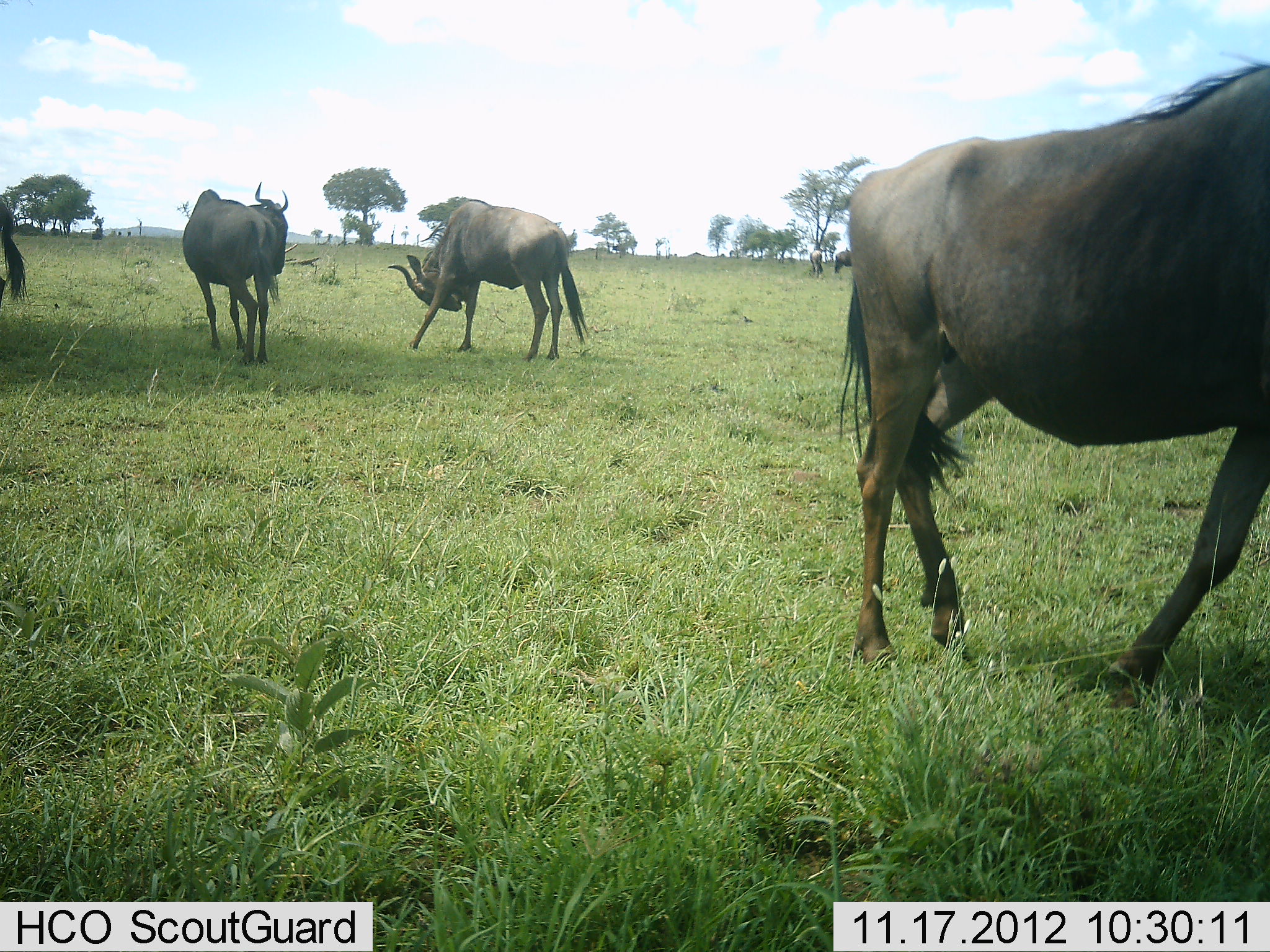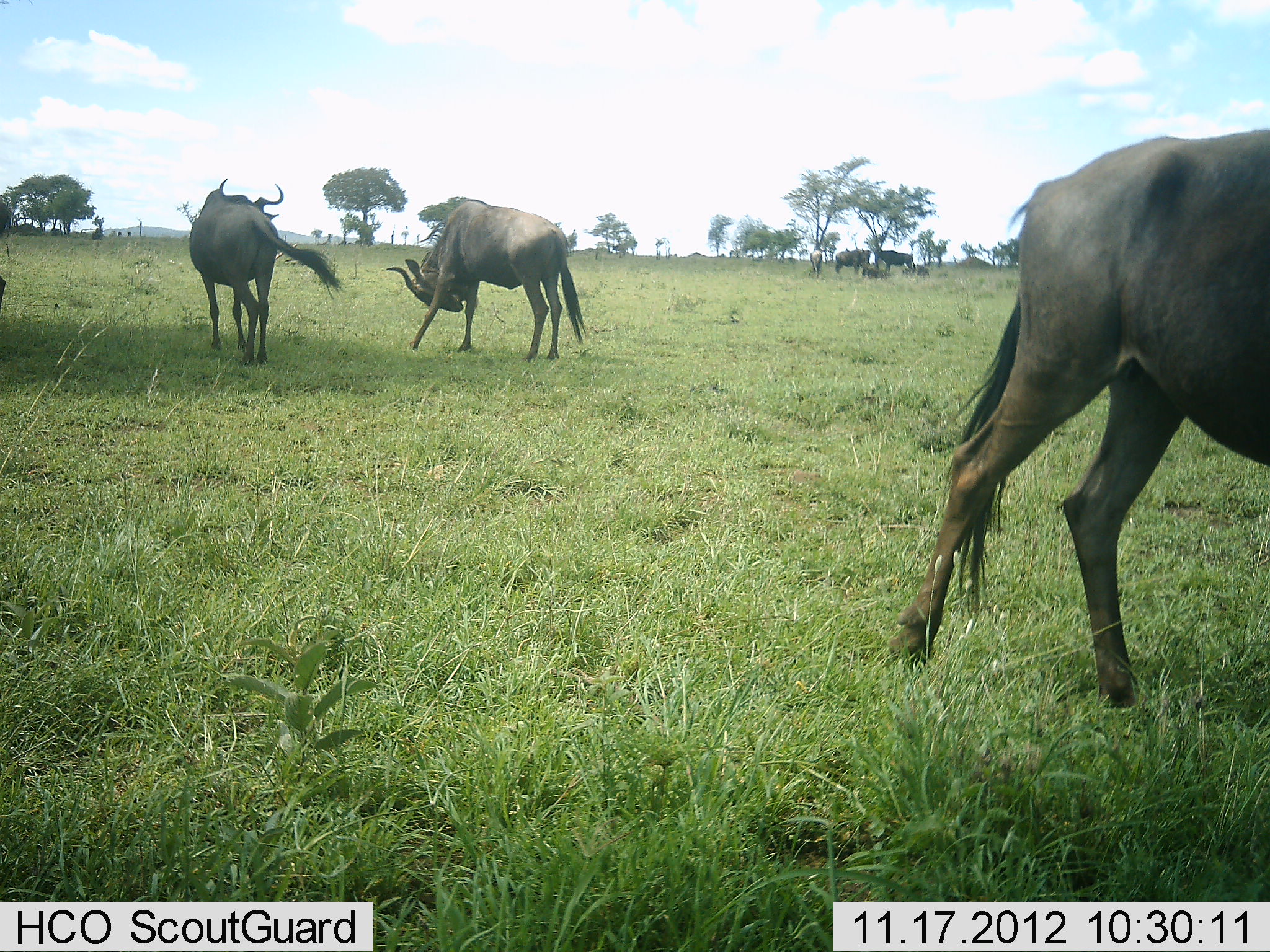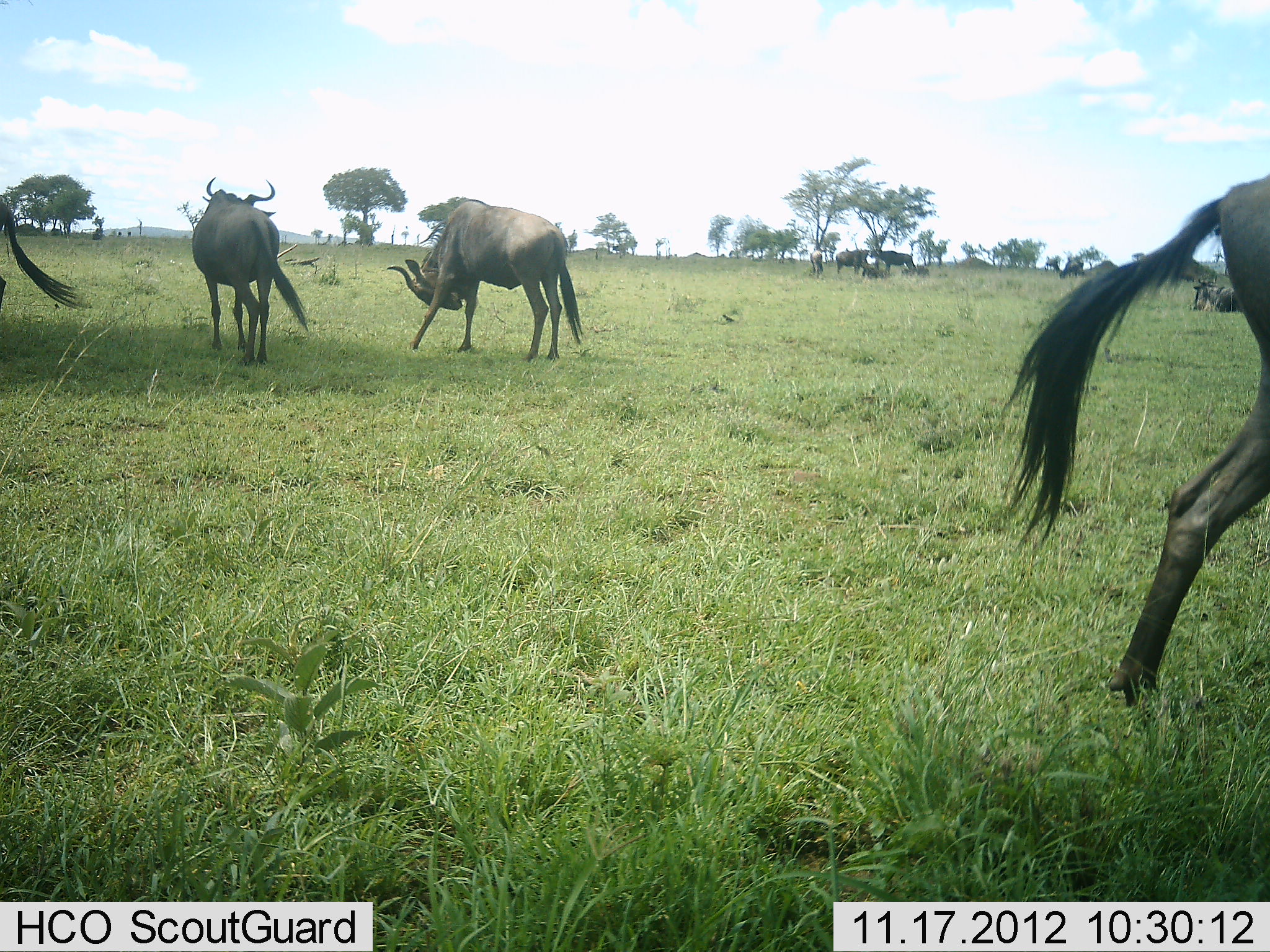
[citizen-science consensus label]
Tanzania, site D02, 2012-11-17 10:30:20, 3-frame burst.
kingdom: Animalia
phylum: Chordata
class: Mammalia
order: Artiodactyla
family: Bovidae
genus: Connochaetes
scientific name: Connochaetes taurinus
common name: blue wildebeest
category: wildebeest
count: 4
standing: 60%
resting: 10%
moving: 60%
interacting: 20%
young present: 0%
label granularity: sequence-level